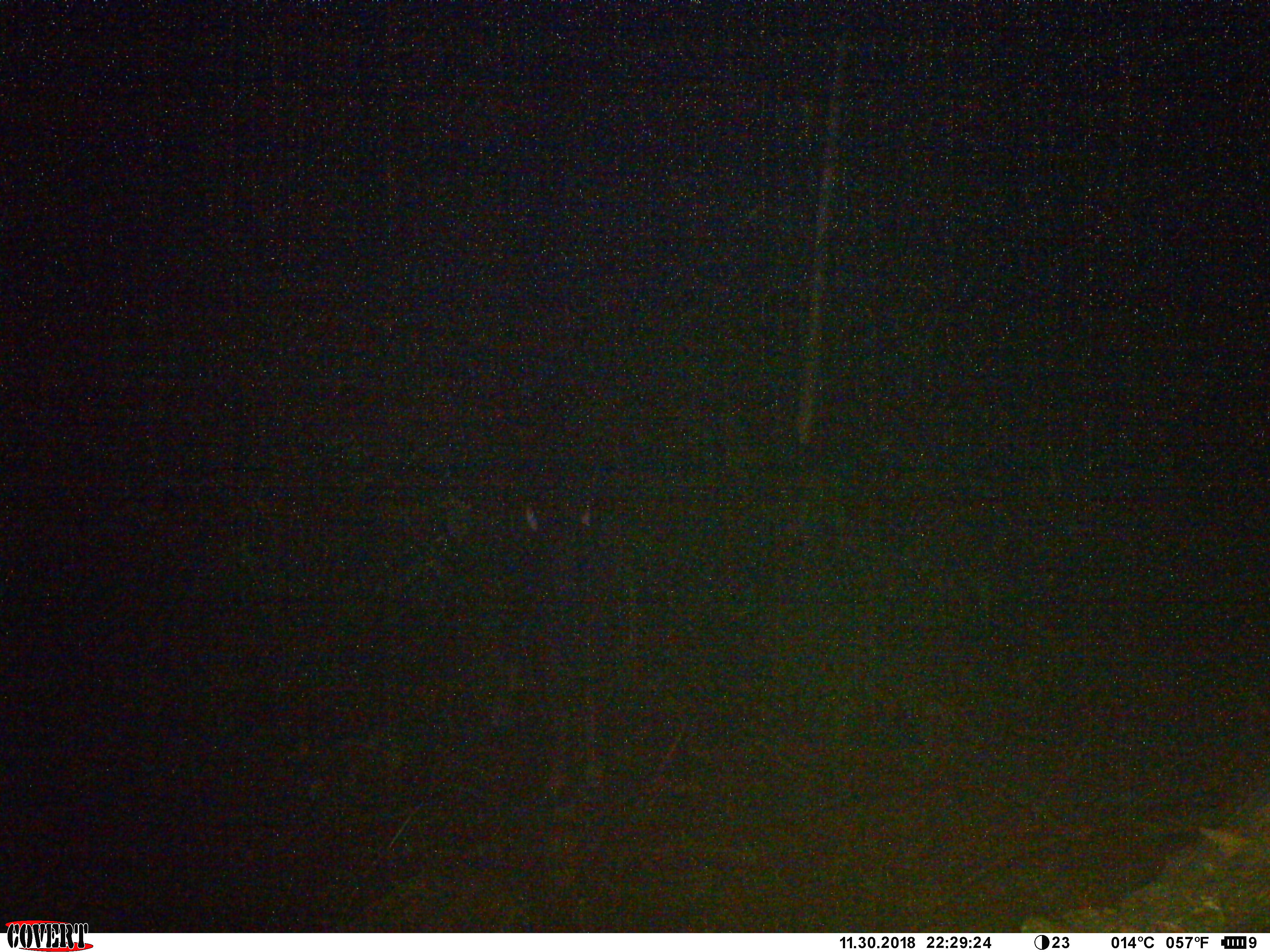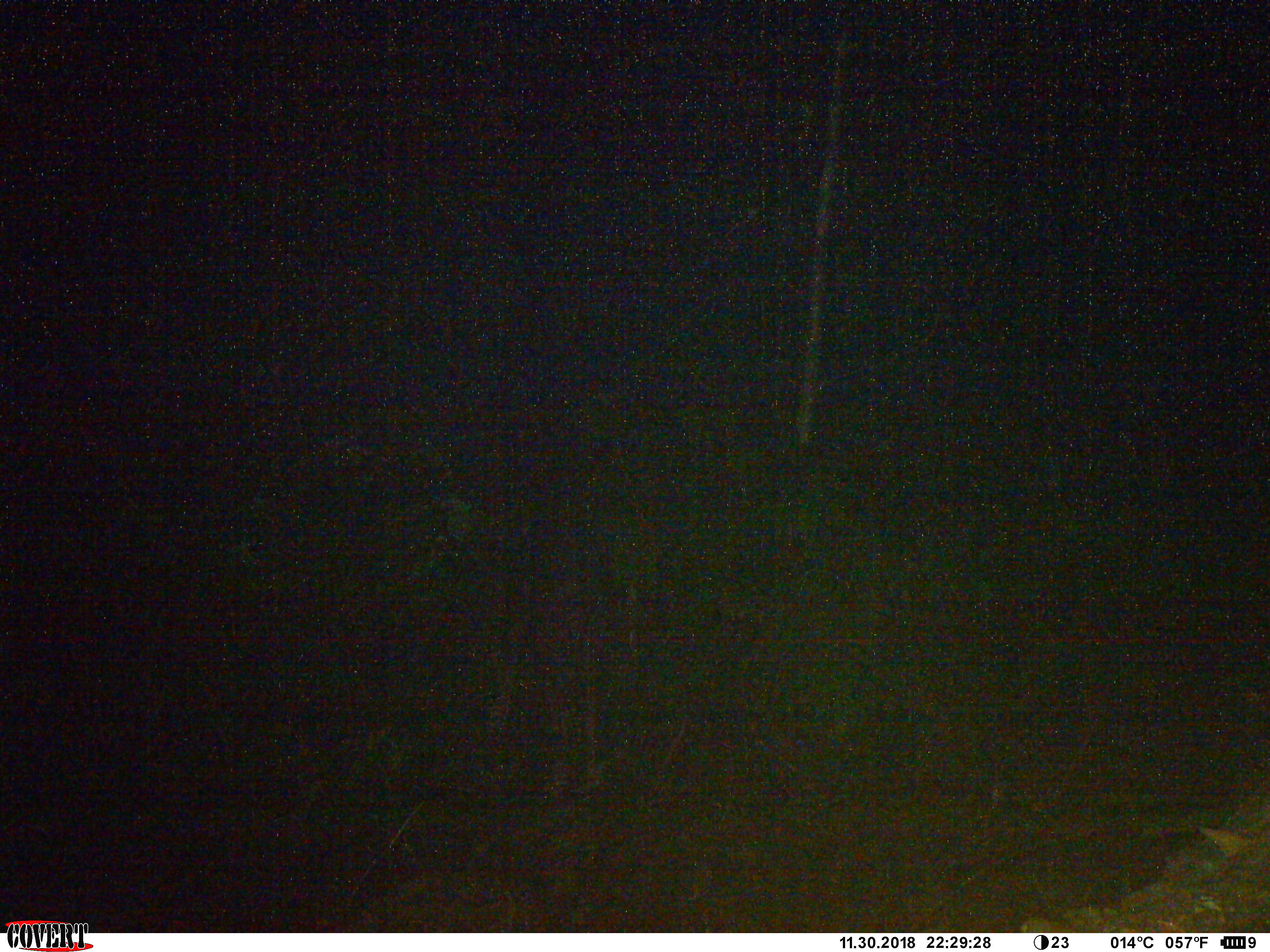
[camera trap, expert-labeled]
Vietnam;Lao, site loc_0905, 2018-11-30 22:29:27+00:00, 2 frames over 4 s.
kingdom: Animalia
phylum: Chordata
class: Mammalia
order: Artiodactyla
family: Bovidae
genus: Capricornis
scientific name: Capricornis sumatraensis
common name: chinese serow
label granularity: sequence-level